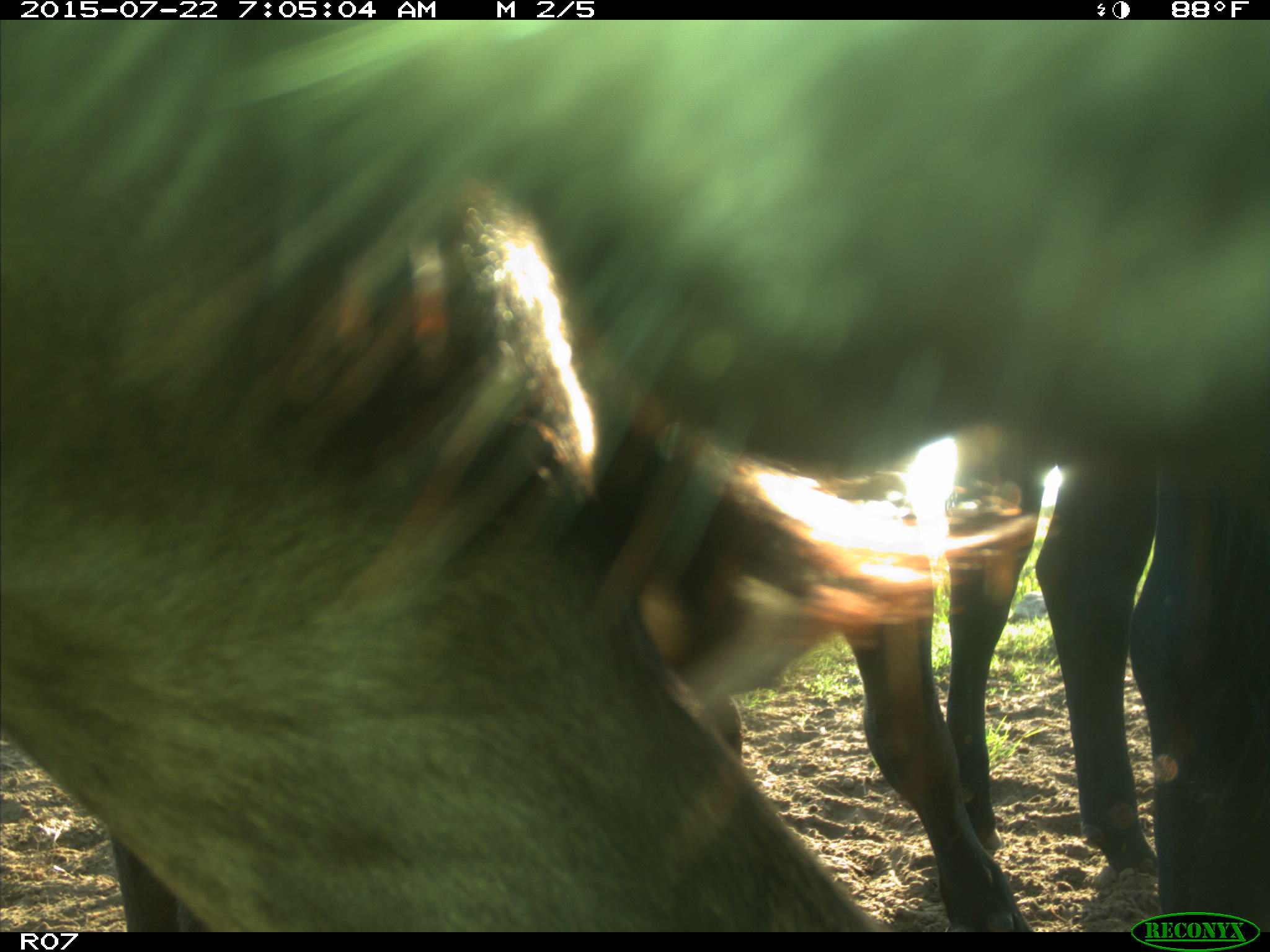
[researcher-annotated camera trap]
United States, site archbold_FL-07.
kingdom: Animalia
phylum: Chordata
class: Mammalia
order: Artiodactyla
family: Bovidae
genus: Bos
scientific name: Bos taurus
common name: domestic cow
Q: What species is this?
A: Bos taurus (domestic cow).